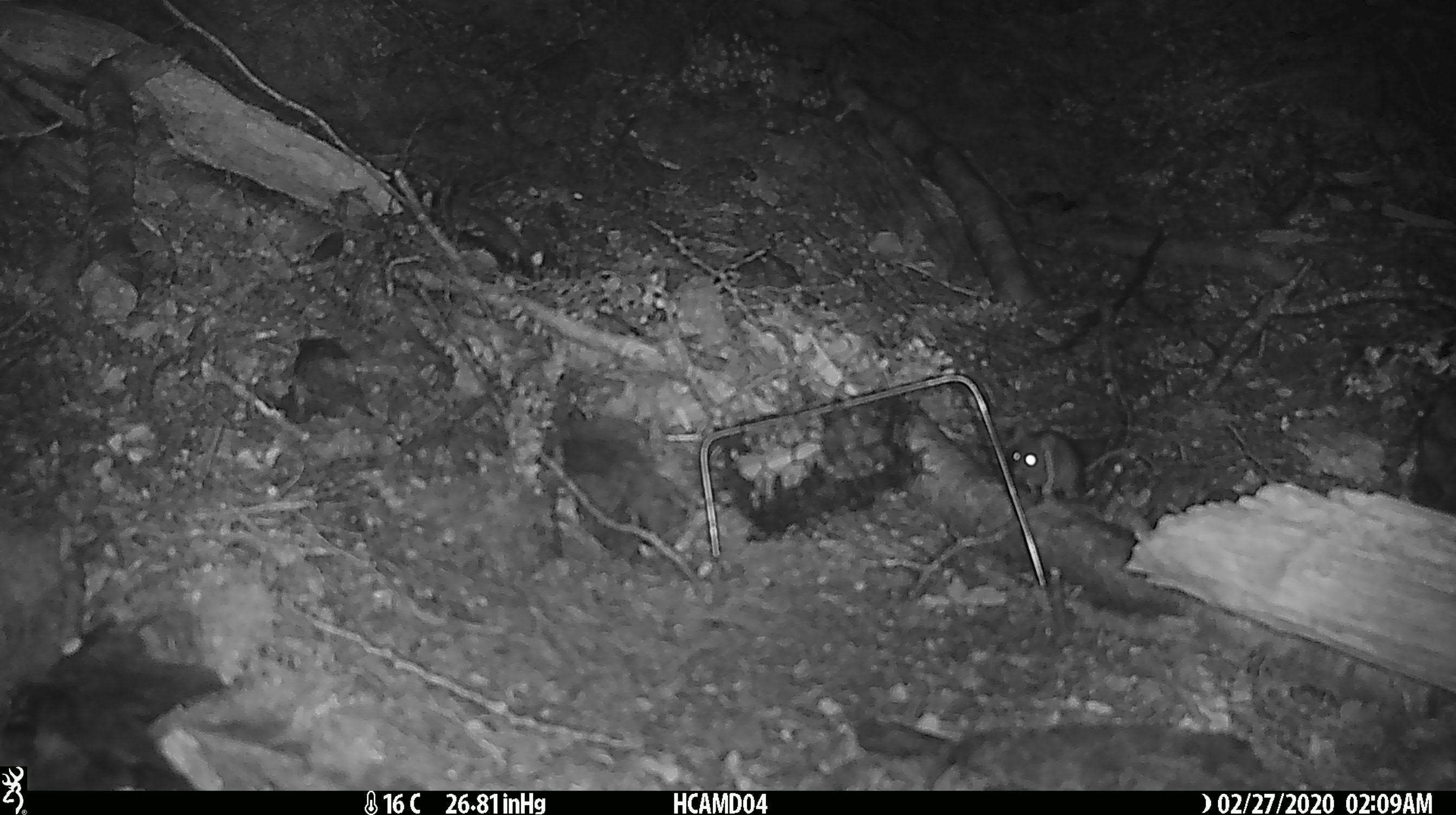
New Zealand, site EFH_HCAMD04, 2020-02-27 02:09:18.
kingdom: Animalia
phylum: Chordata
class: Mammalia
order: Rodentia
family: Muridae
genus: Mus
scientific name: Mus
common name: mouse